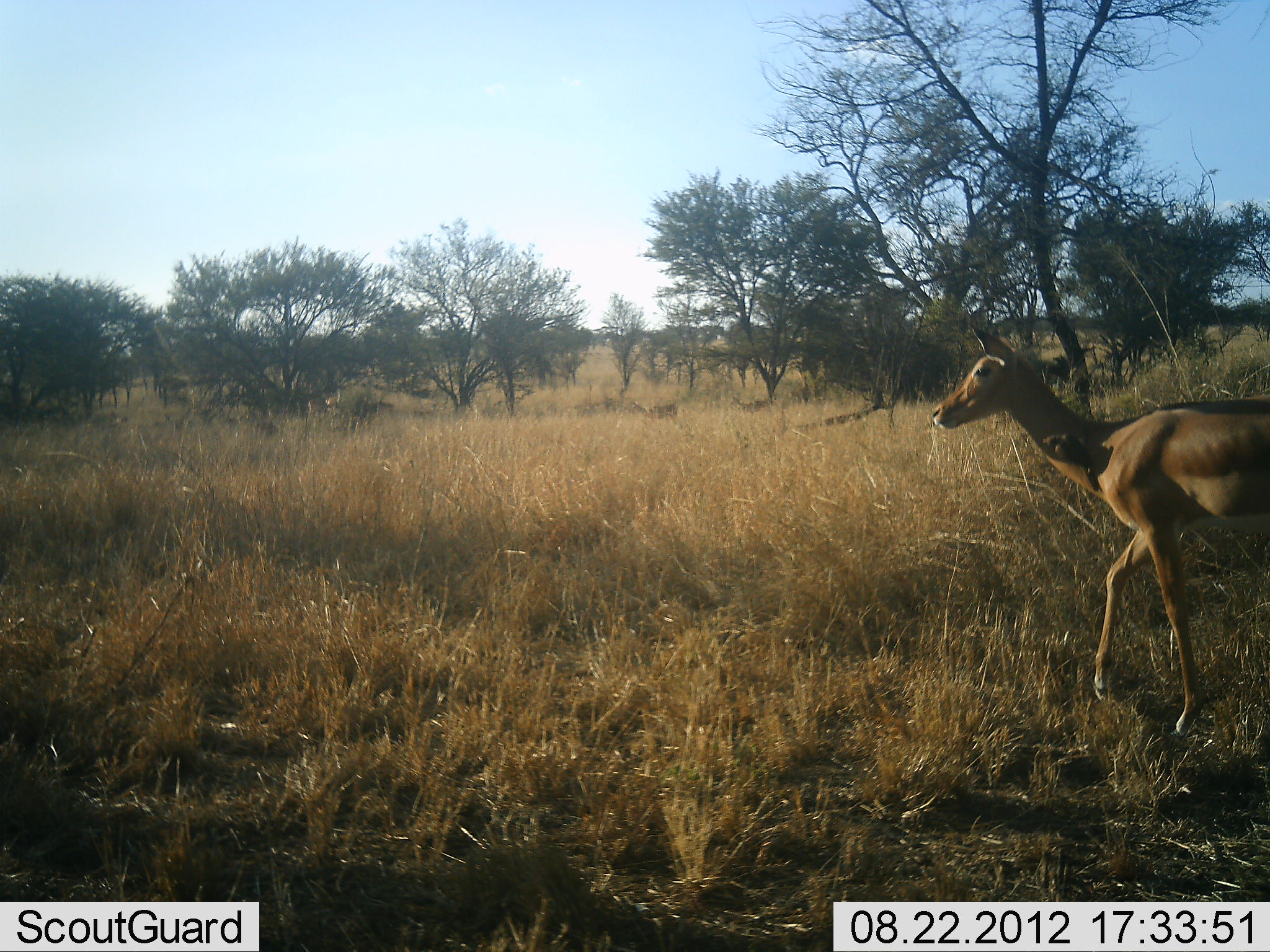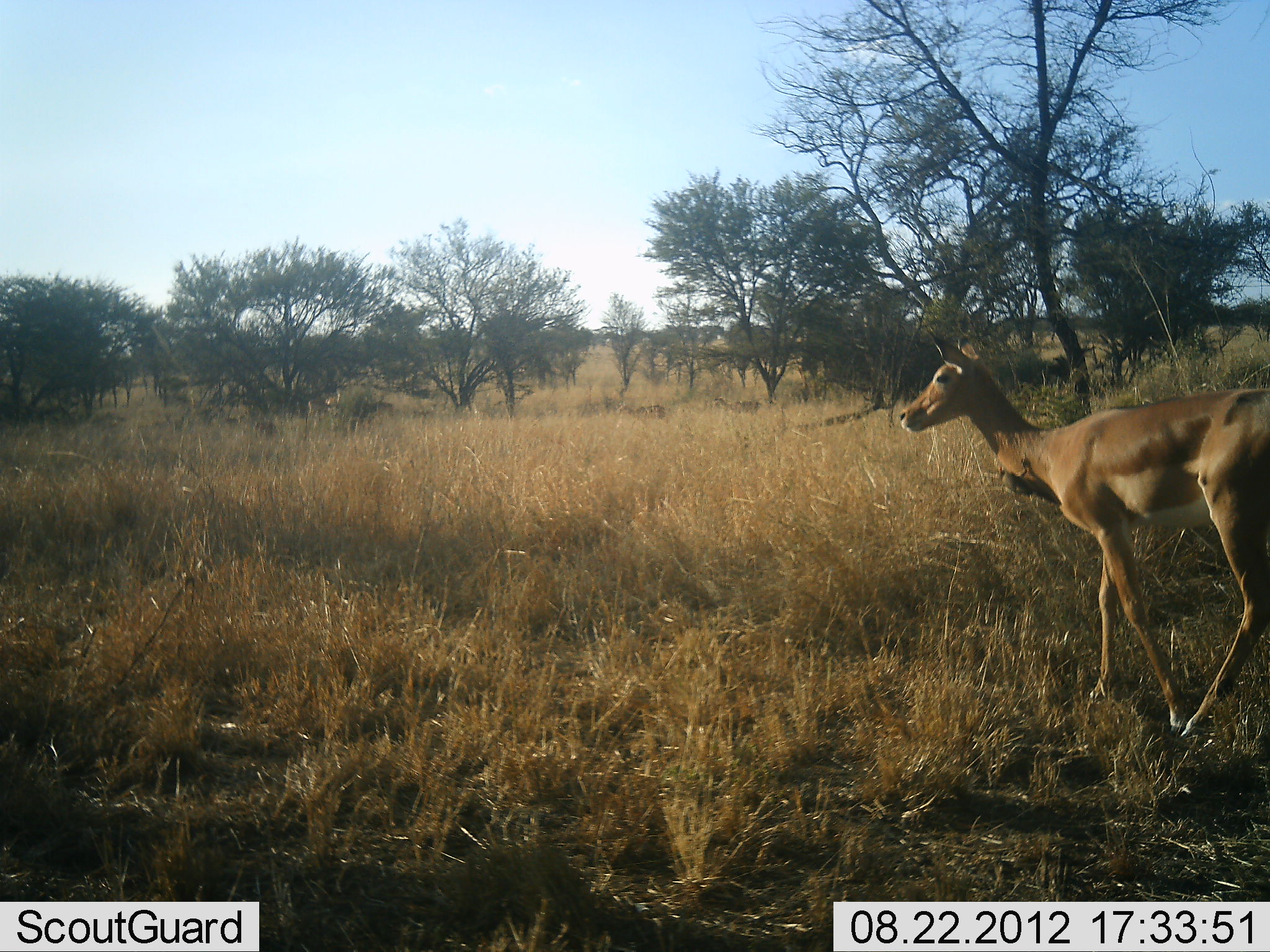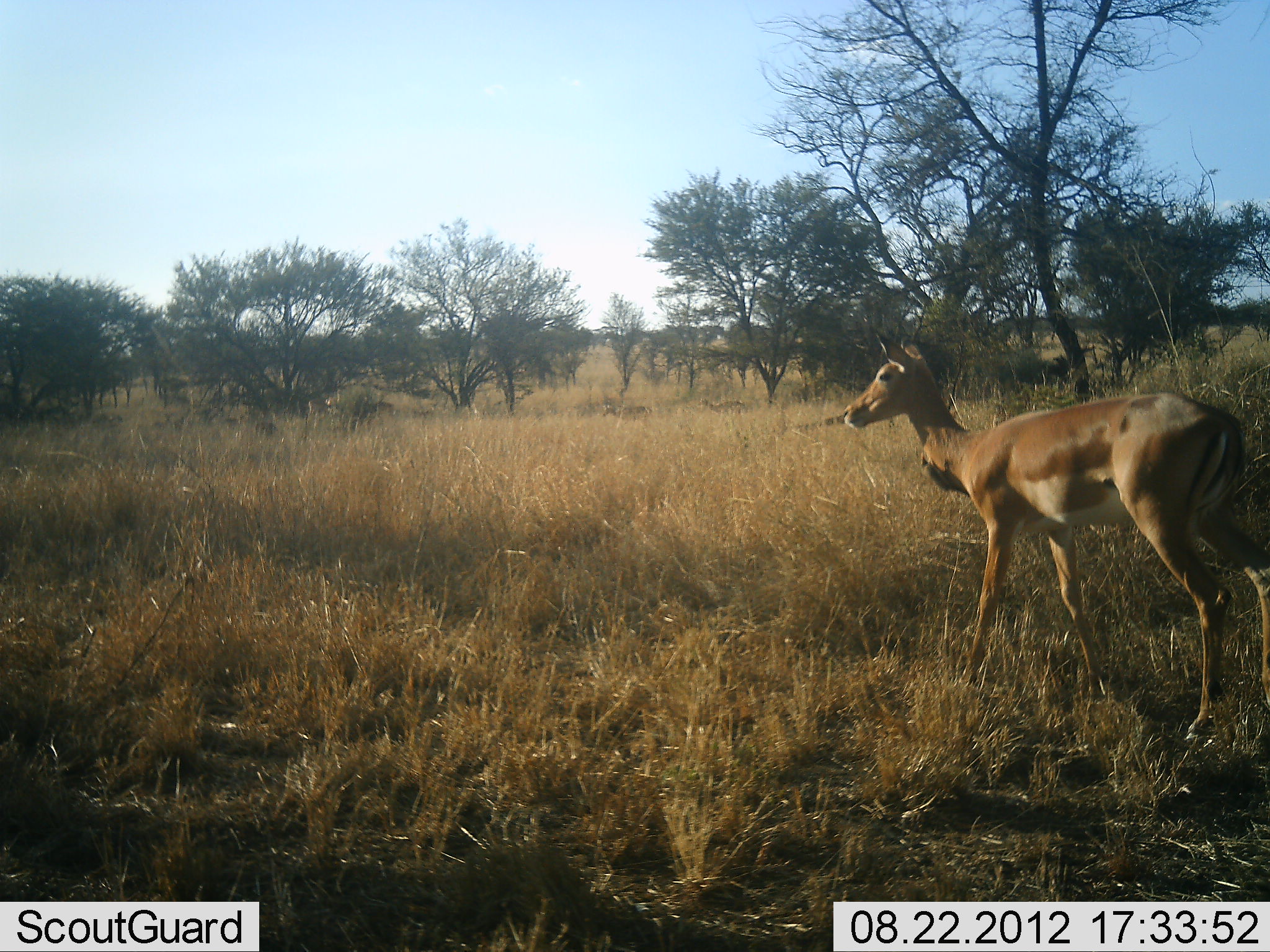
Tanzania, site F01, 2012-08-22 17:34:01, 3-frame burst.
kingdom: Animalia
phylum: Chordata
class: Mammalia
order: Artiodactyla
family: Bovidae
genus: Aepyceros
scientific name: Aepyceros melampus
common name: impala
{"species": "impala (Aepyceros melampus)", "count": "3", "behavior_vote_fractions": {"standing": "18%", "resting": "0%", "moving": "82%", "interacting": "0%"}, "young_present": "9%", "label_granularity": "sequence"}